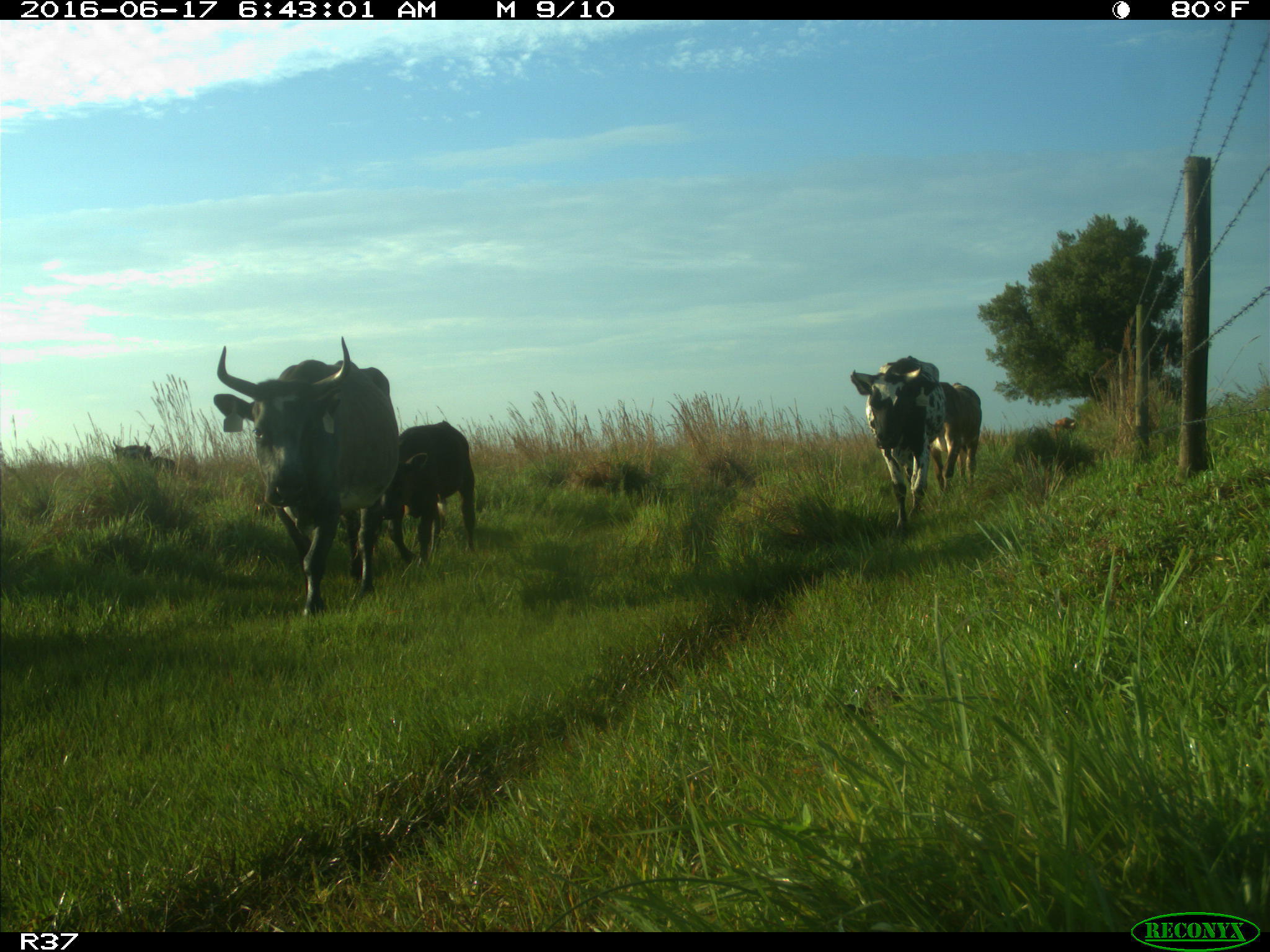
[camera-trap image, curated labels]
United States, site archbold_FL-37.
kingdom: Animalia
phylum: Chordata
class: Mammalia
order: Artiodactyla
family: Bovidae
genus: Bos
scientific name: Bos taurus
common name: domestic cow